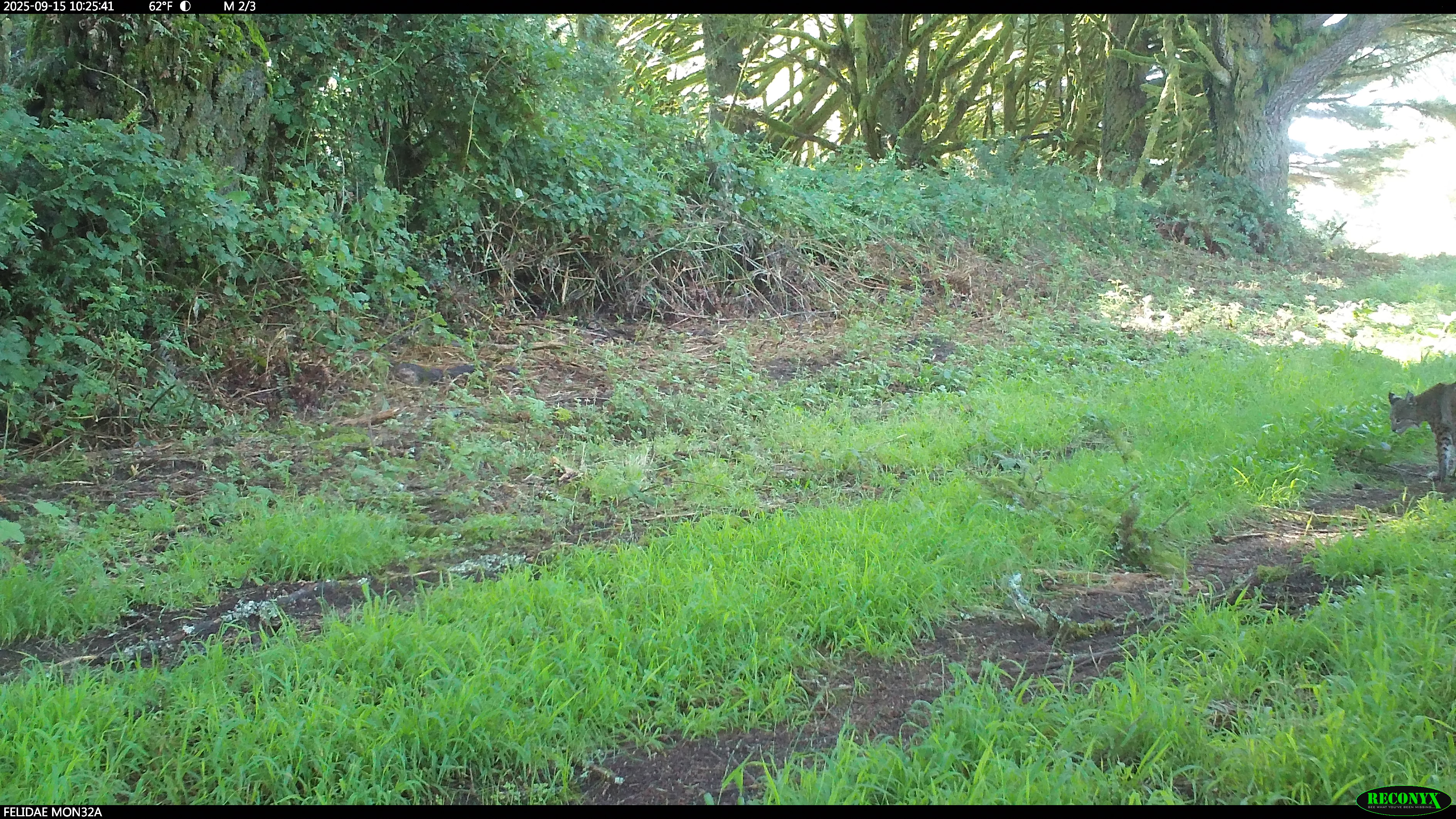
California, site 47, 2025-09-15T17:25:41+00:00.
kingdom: Animalia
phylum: Chordata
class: Mammalia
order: Carnivora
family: Felidae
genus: Lynx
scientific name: Lynx rufus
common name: bobcat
Bobcat (Lynx rufus).